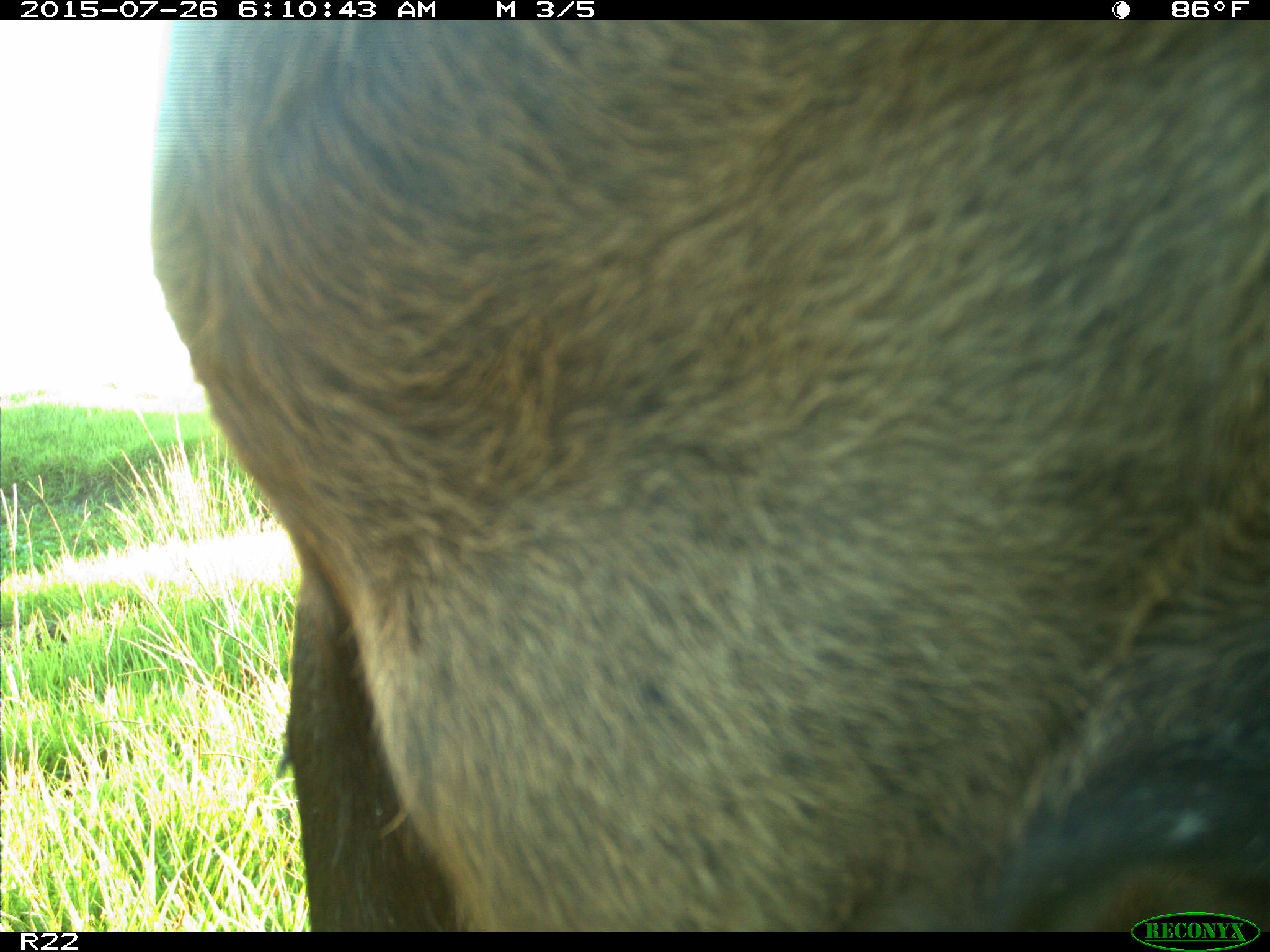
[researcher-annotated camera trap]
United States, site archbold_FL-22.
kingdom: Animalia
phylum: Chordata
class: Mammalia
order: Artiodactyla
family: Bovidae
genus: Bos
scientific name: Bos taurus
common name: domestic cow